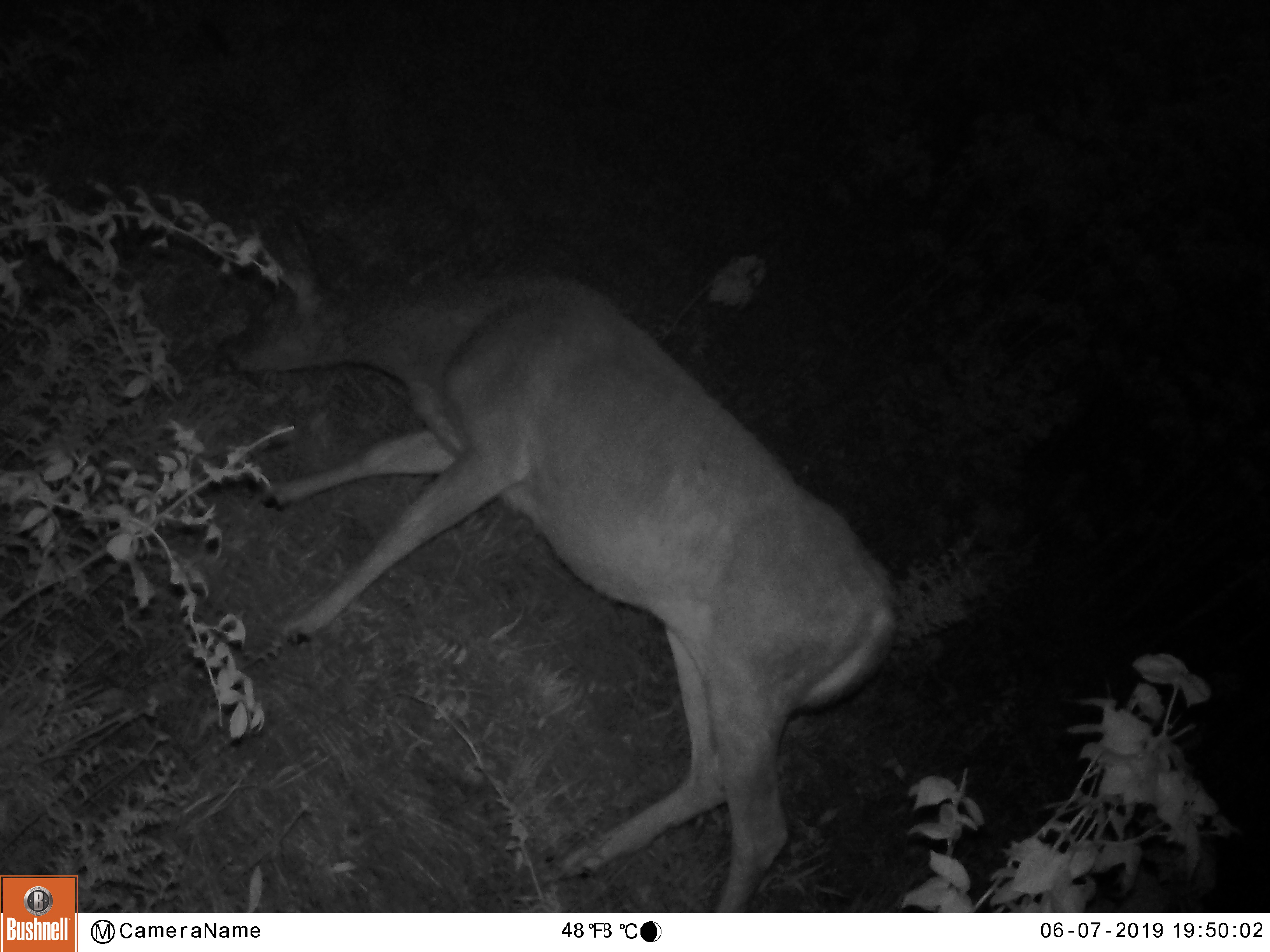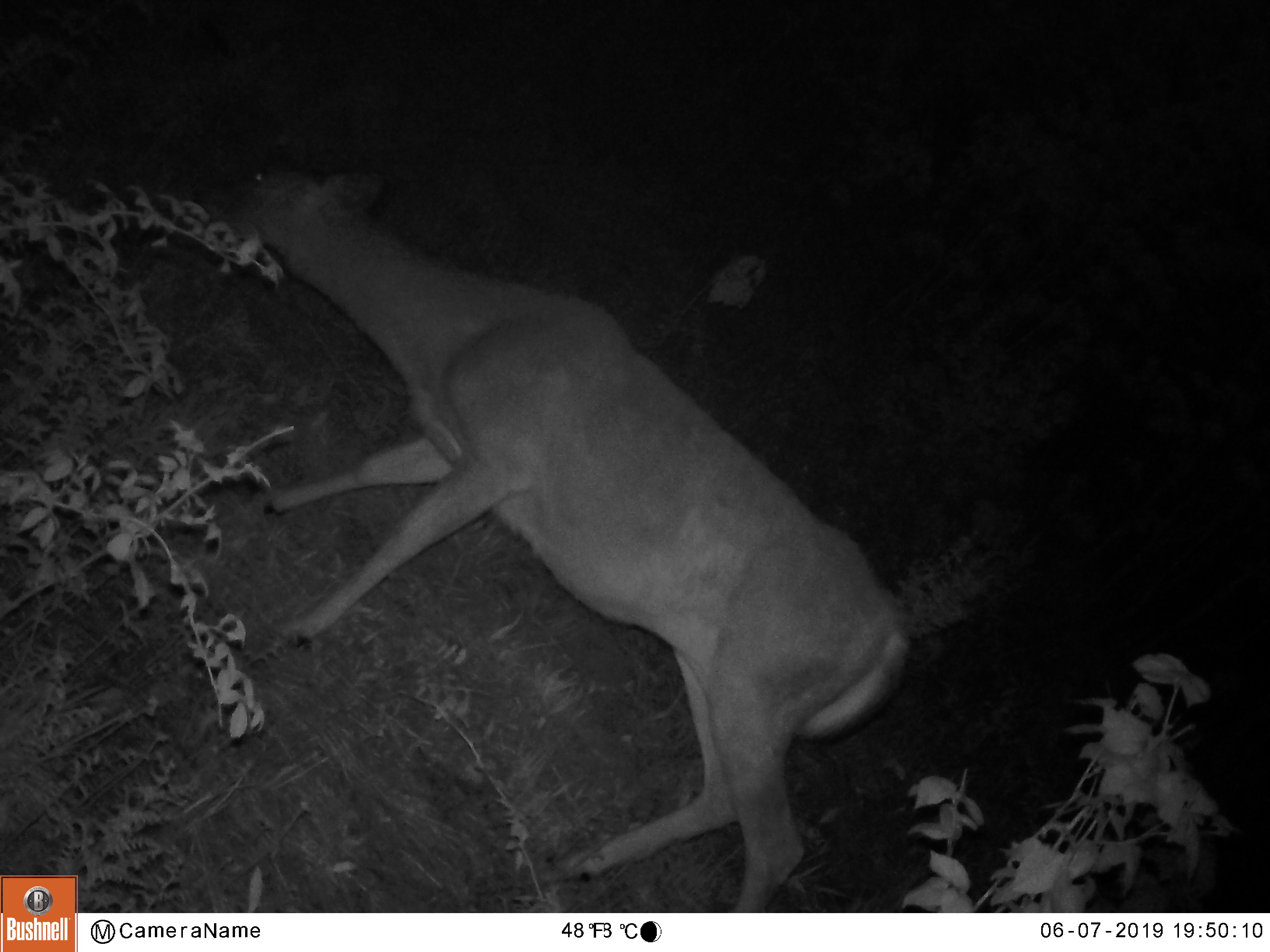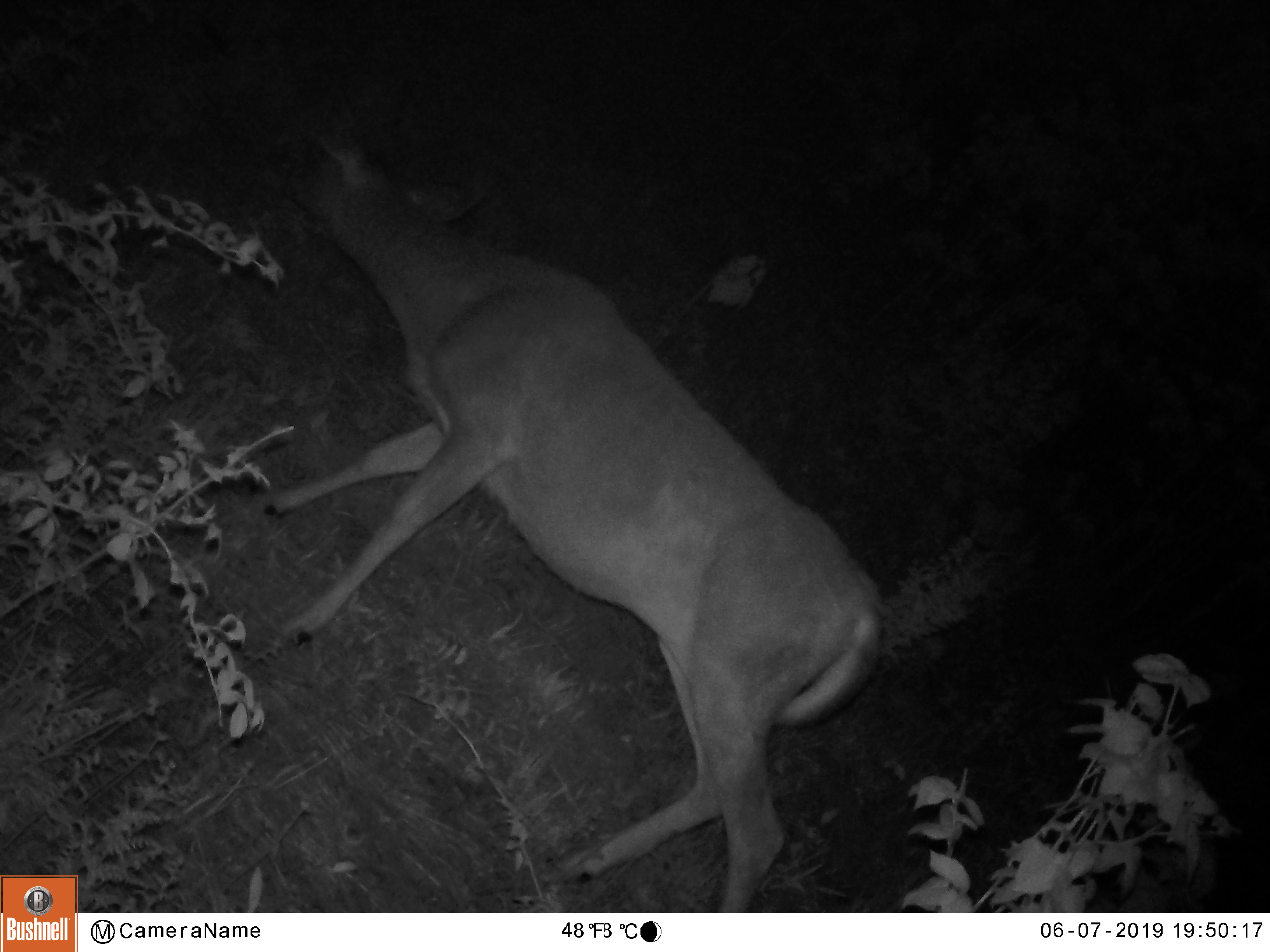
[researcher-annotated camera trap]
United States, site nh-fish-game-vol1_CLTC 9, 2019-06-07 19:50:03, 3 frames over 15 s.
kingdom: Animalia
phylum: Chordata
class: Mammalia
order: Artiodactyla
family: Cervidae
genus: Odocoileus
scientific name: Odocoileus virginianus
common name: white-tailed deer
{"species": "white-tailed deer (Odocoileus virginianus)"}